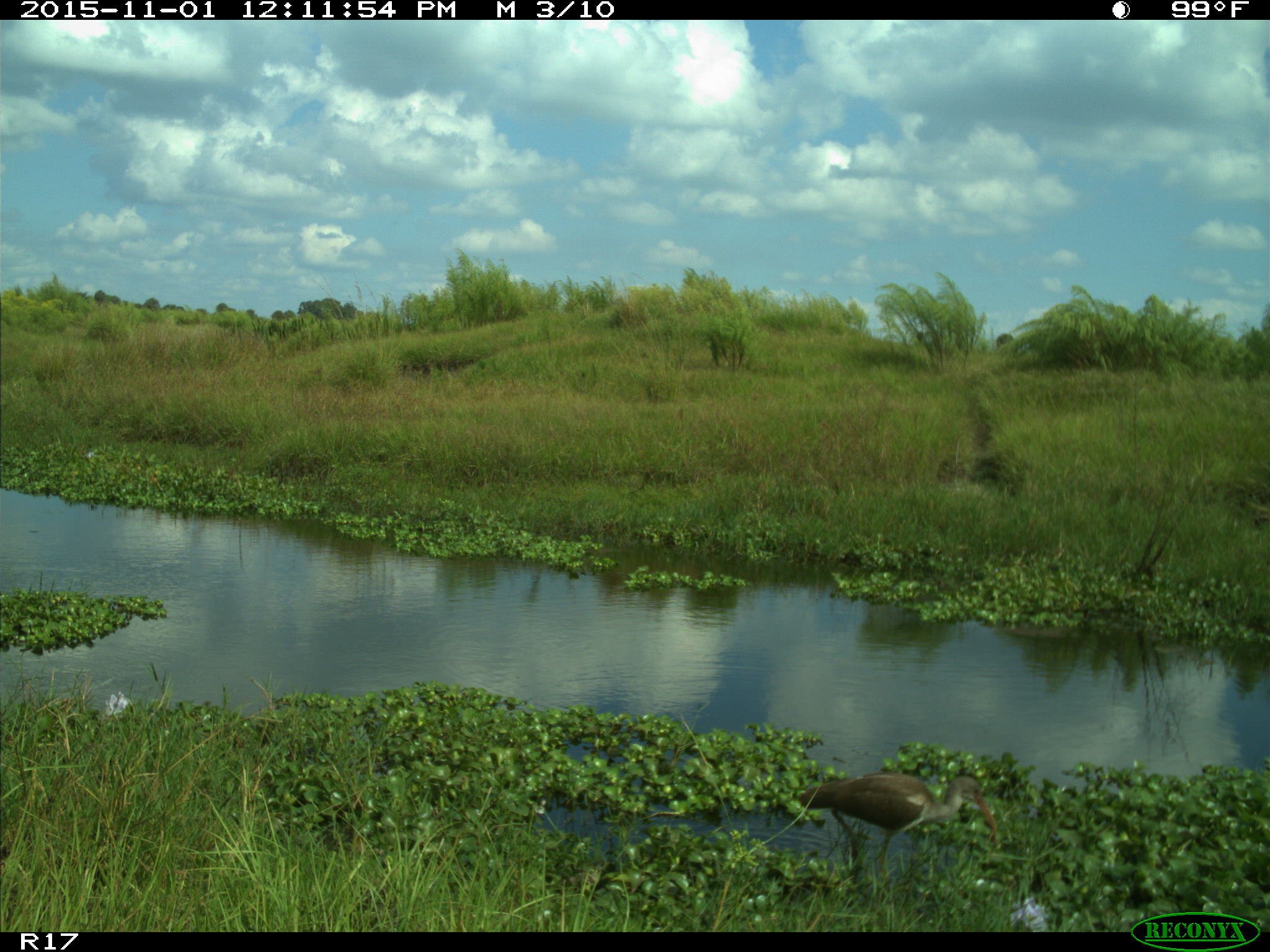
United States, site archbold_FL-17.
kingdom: Animalia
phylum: Chordata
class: Aves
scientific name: Aves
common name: birds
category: unidentified bird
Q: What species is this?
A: Unidentified bird (birds) (Aves).